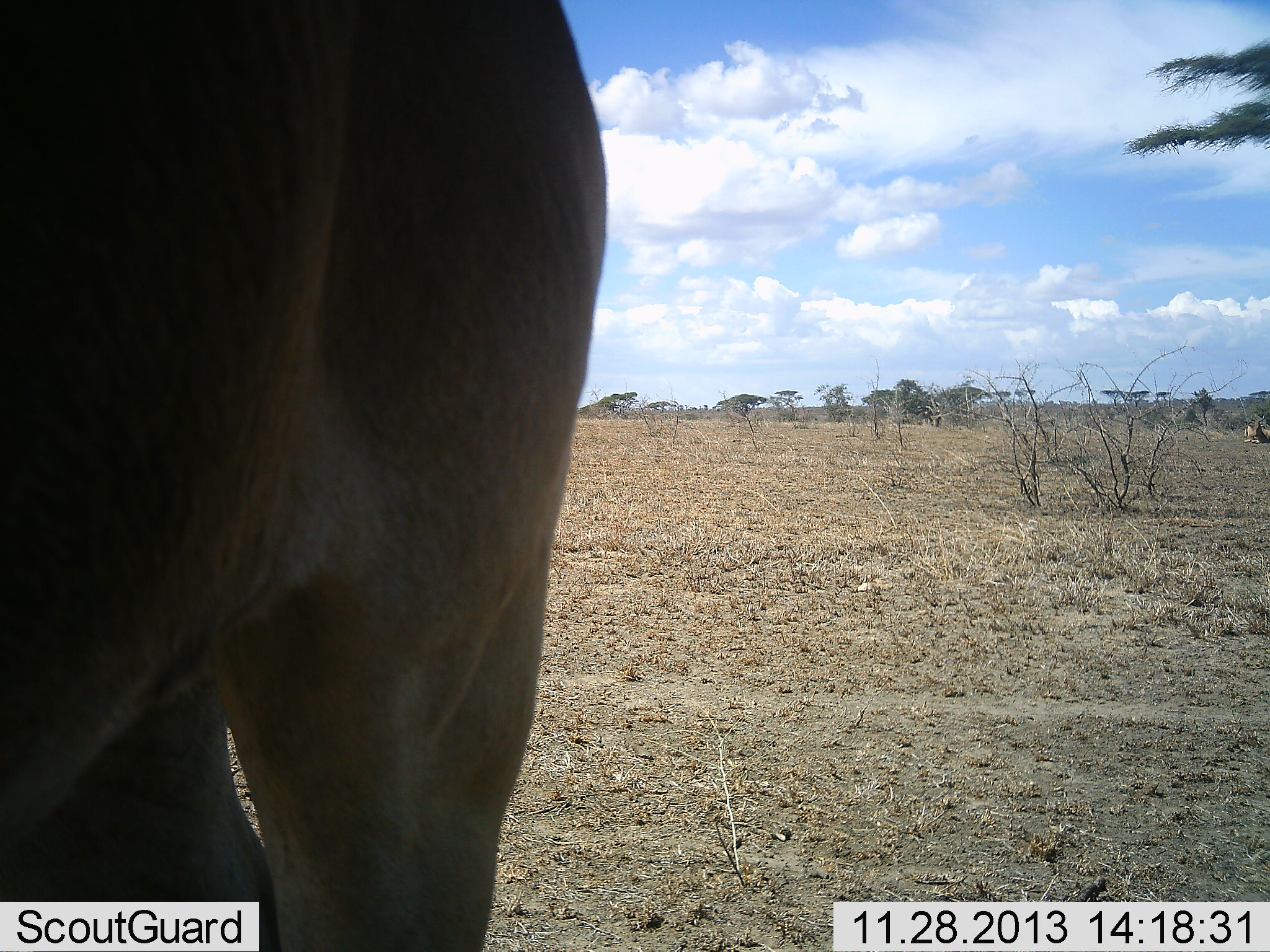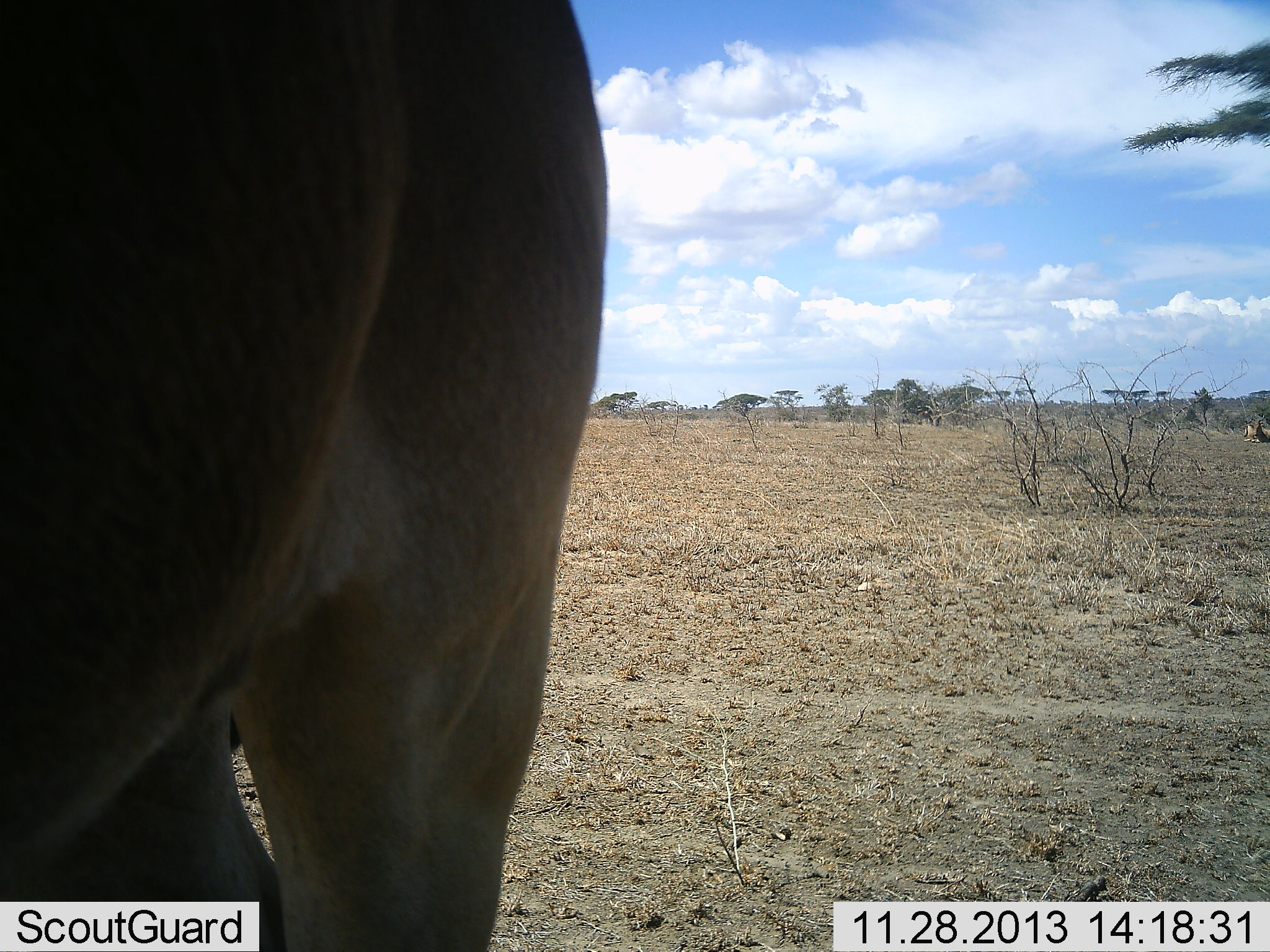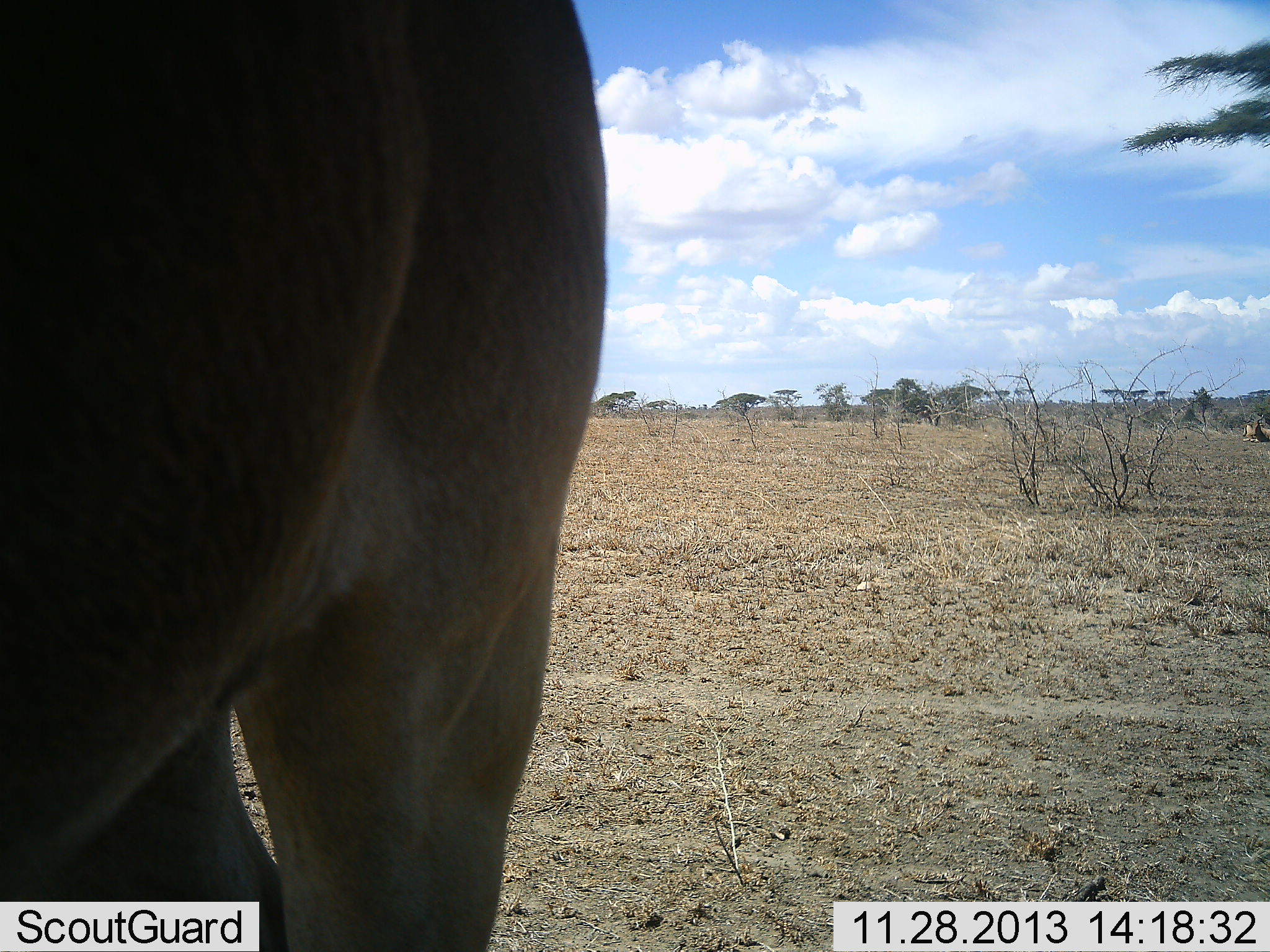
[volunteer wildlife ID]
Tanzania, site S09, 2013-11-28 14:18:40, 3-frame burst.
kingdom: Animalia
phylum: Chordata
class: Mammalia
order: Artiodactyla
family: Bovidae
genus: Alcelaphus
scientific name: Alcelaphus buselaphus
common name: hartebeest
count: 1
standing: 100%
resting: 20%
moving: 0%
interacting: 0%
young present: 0%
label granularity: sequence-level